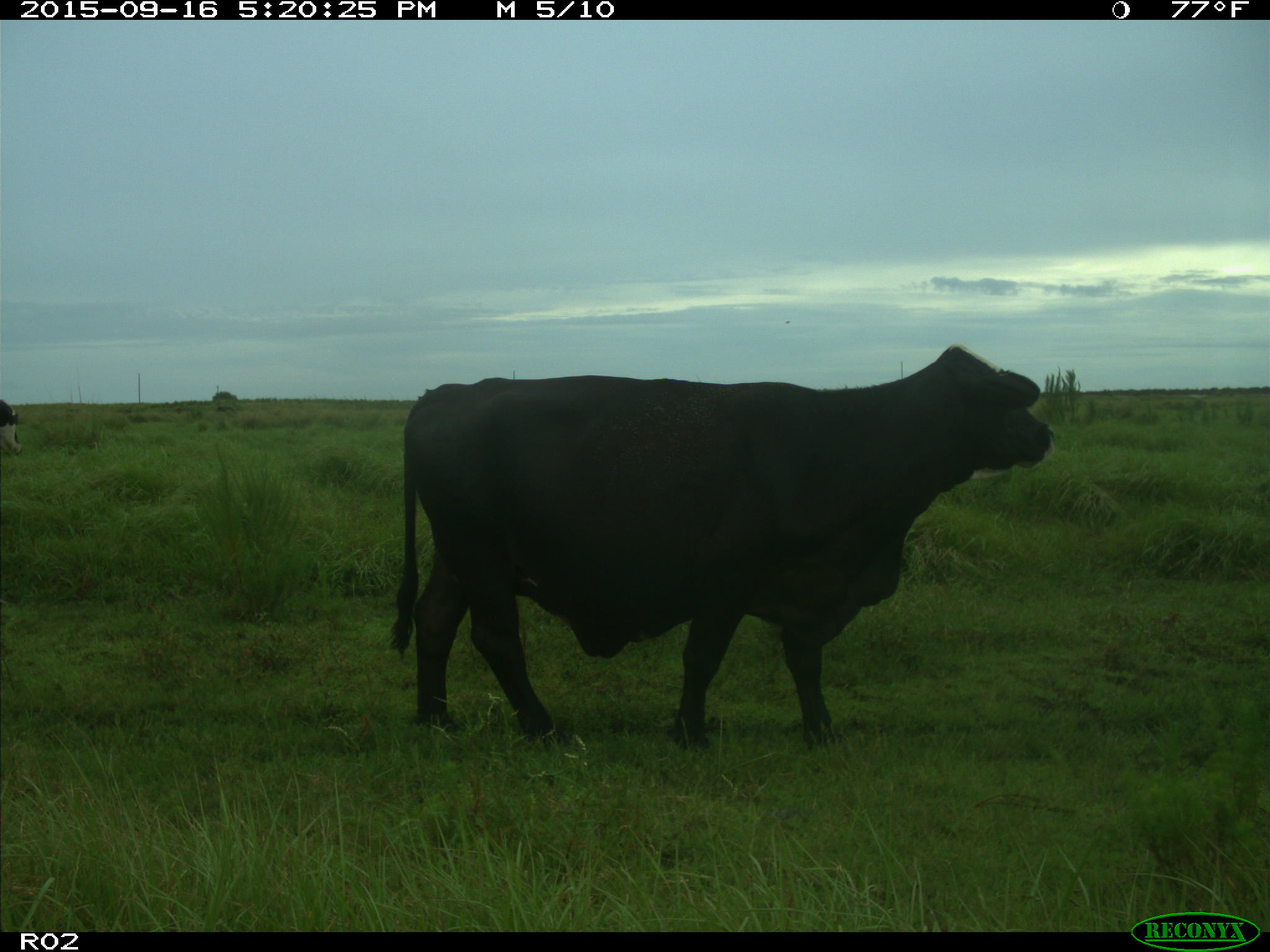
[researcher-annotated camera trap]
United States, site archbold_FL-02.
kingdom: Animalia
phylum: Chordata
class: Mammalia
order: Artiodactyla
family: Bovidae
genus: Bos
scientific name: Bos taurus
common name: domestic cow